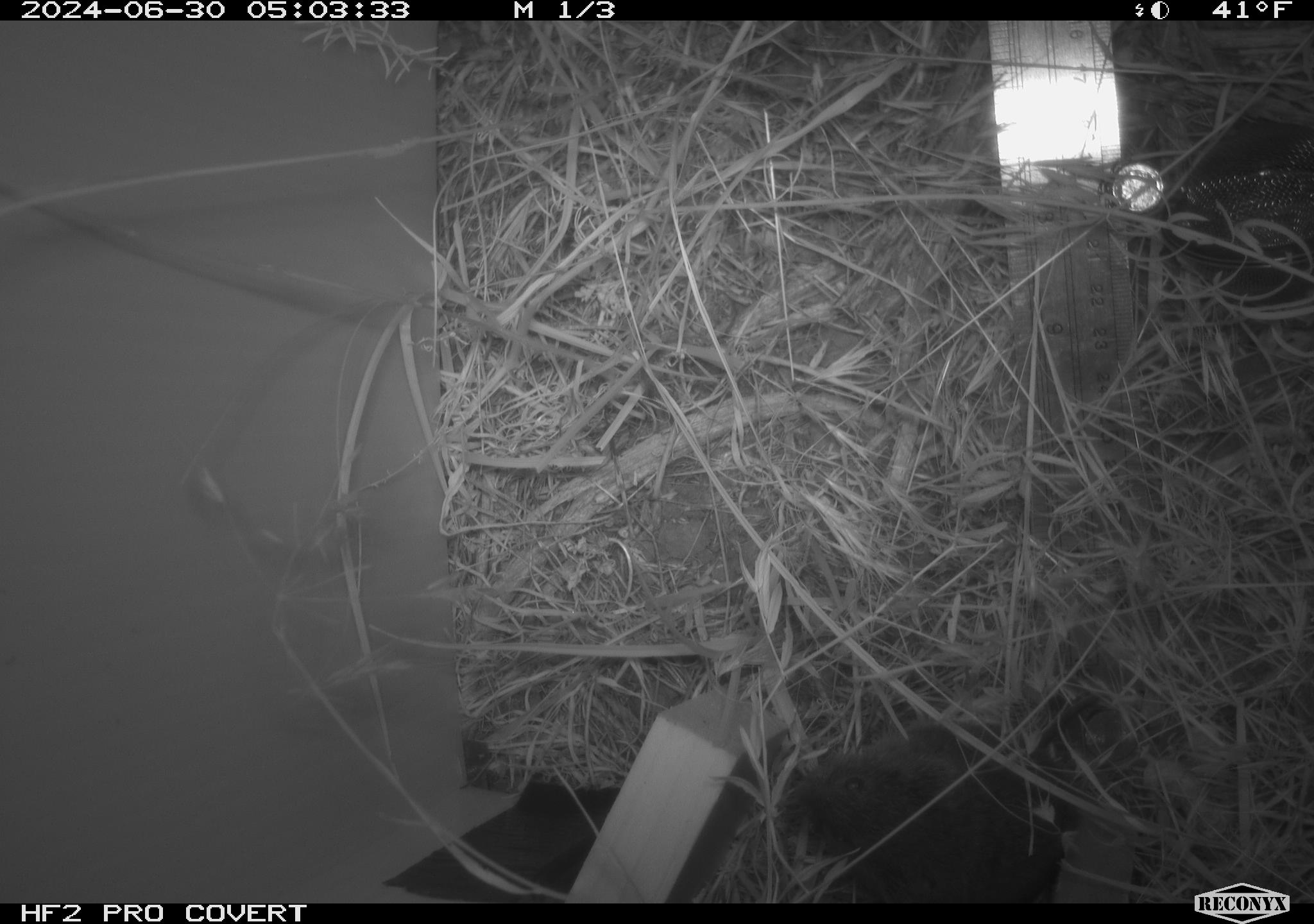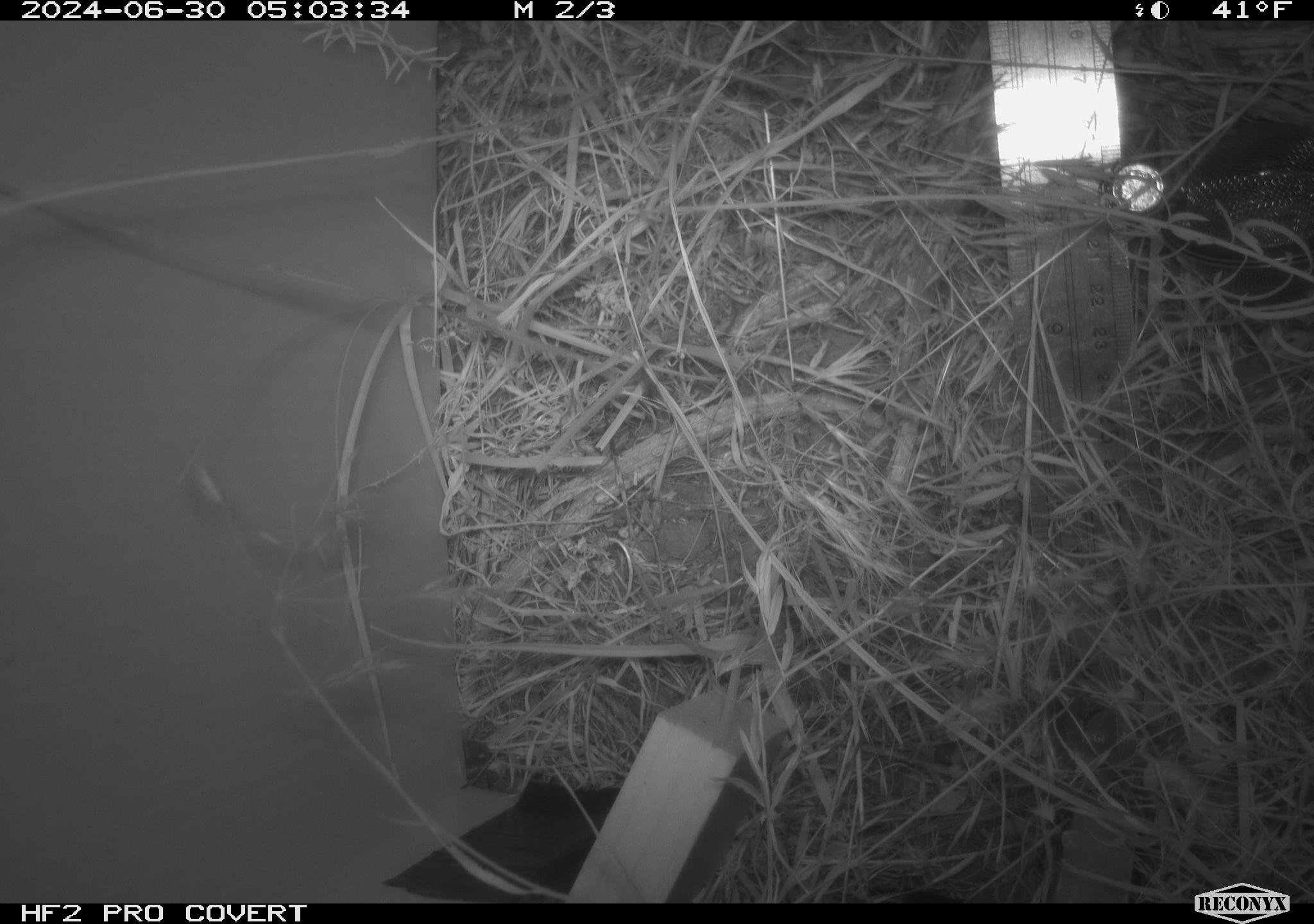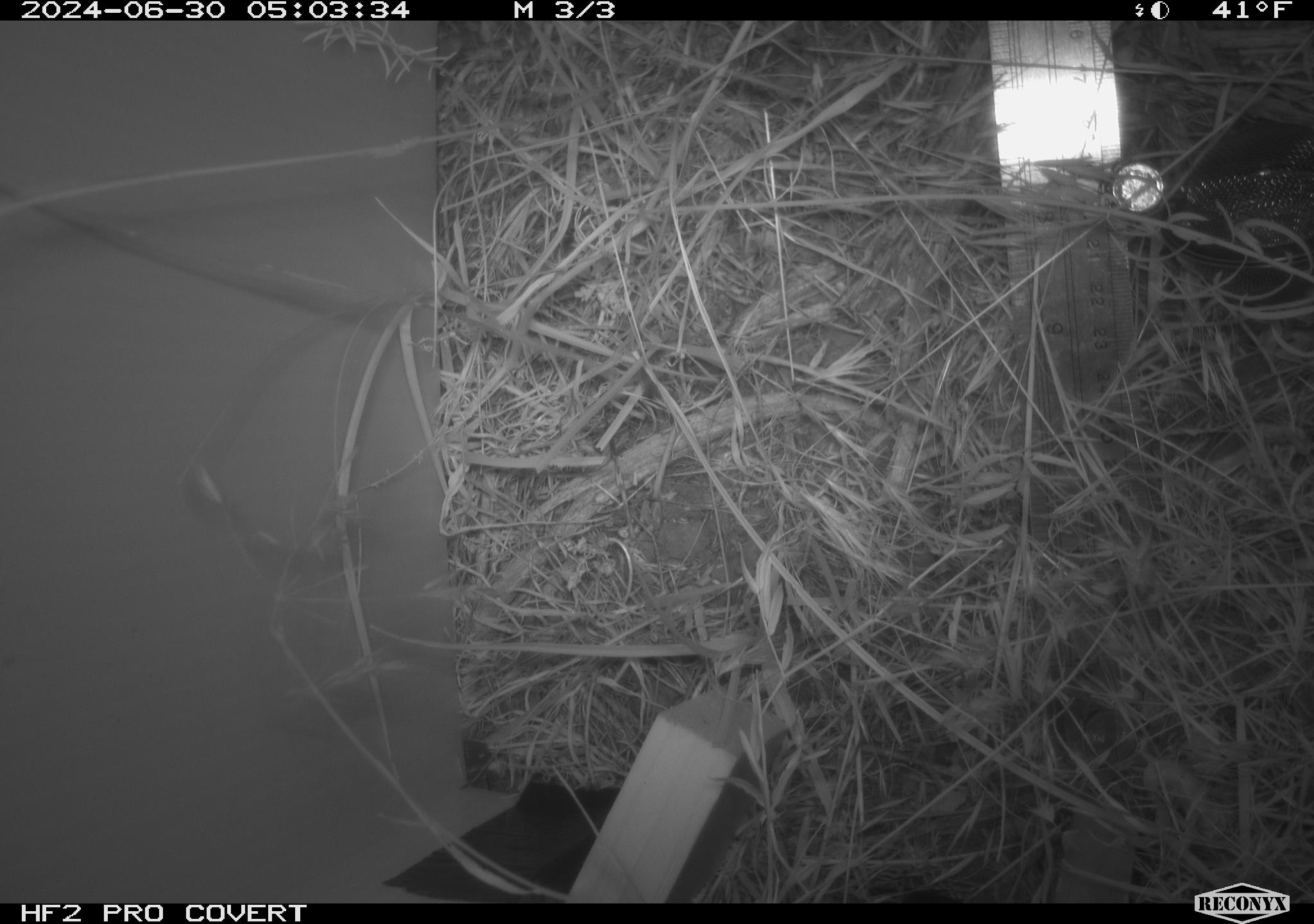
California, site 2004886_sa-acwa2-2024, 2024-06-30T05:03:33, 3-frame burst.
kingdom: Animalia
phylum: Chordata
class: Mammalia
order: Rodentia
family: Cricetidae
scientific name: Cricetidae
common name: hamsters, voles, lemmings, and allies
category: cricetidae family